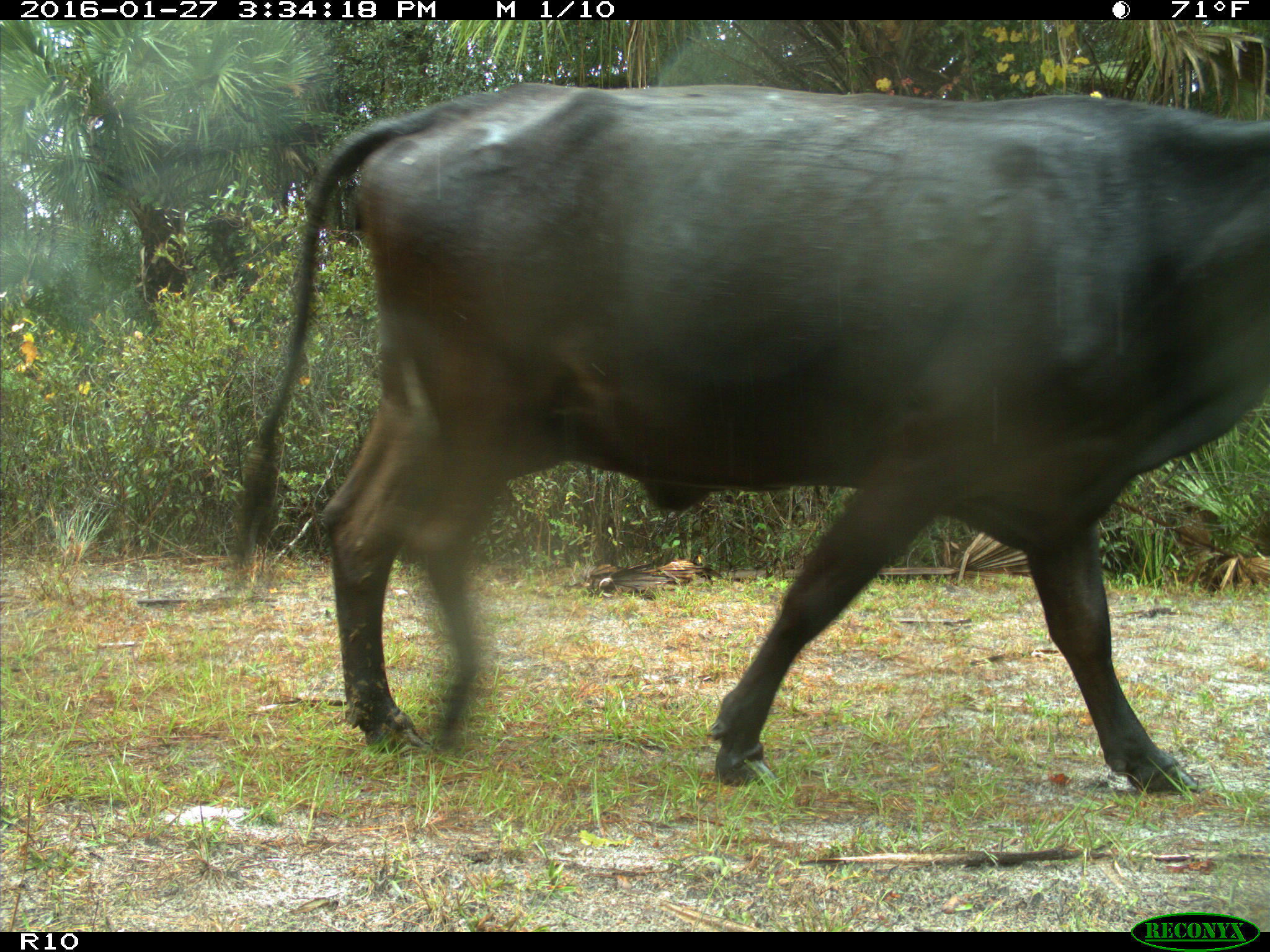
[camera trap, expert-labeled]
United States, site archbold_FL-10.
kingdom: Animalia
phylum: Chordata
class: Mammalia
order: Artiodactyla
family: Bovidae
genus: Bos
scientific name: Bos taurus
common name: domestic cow